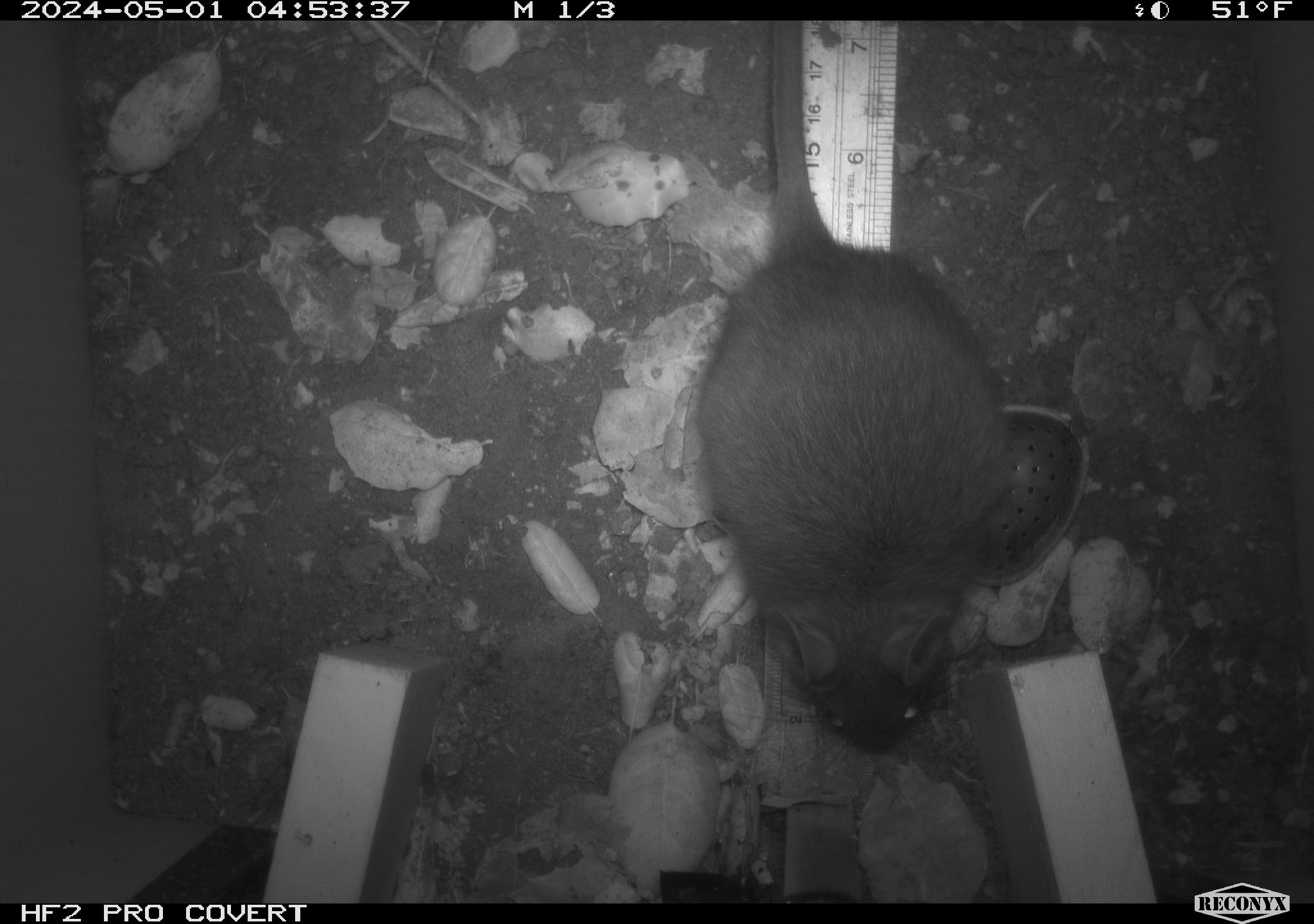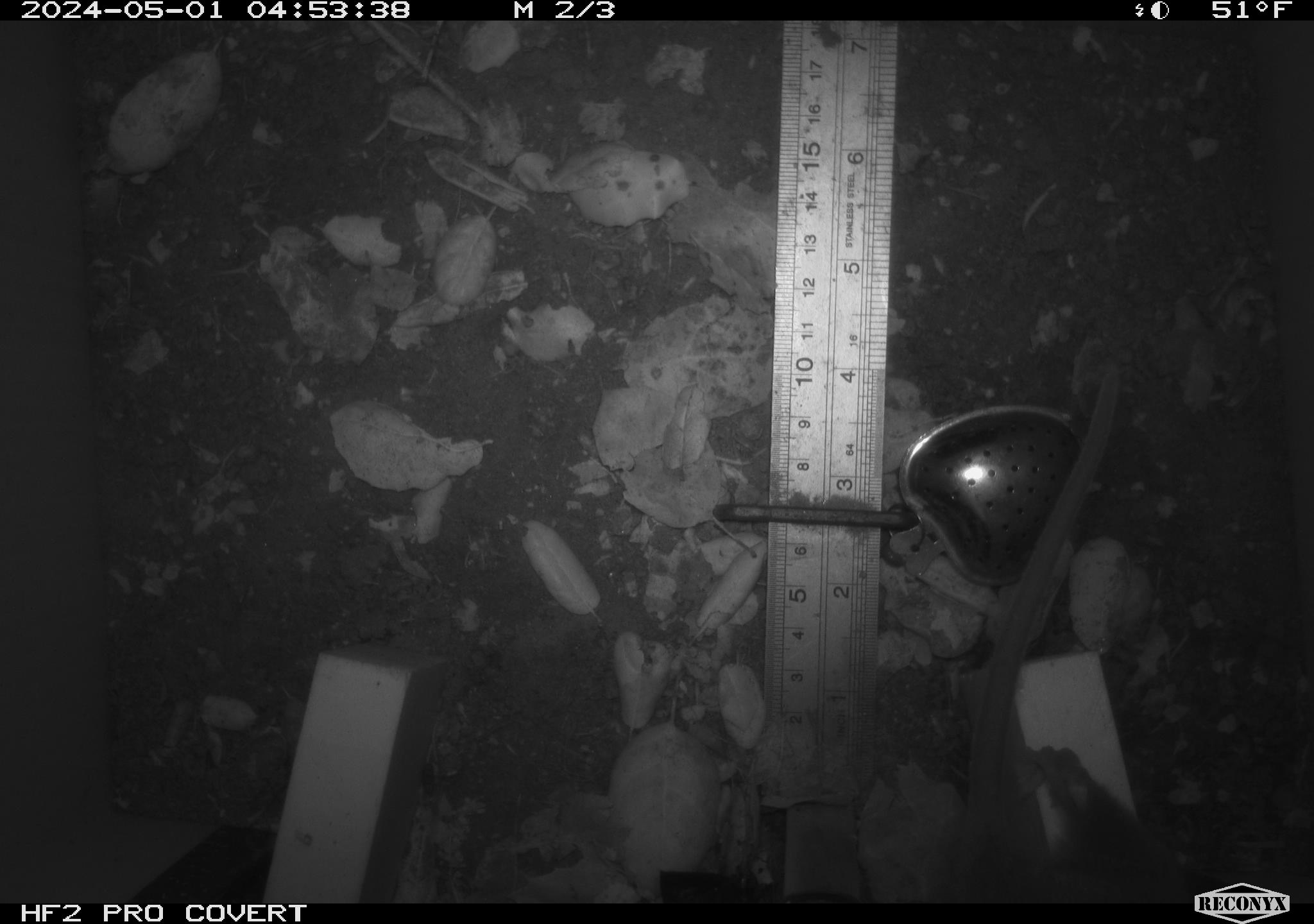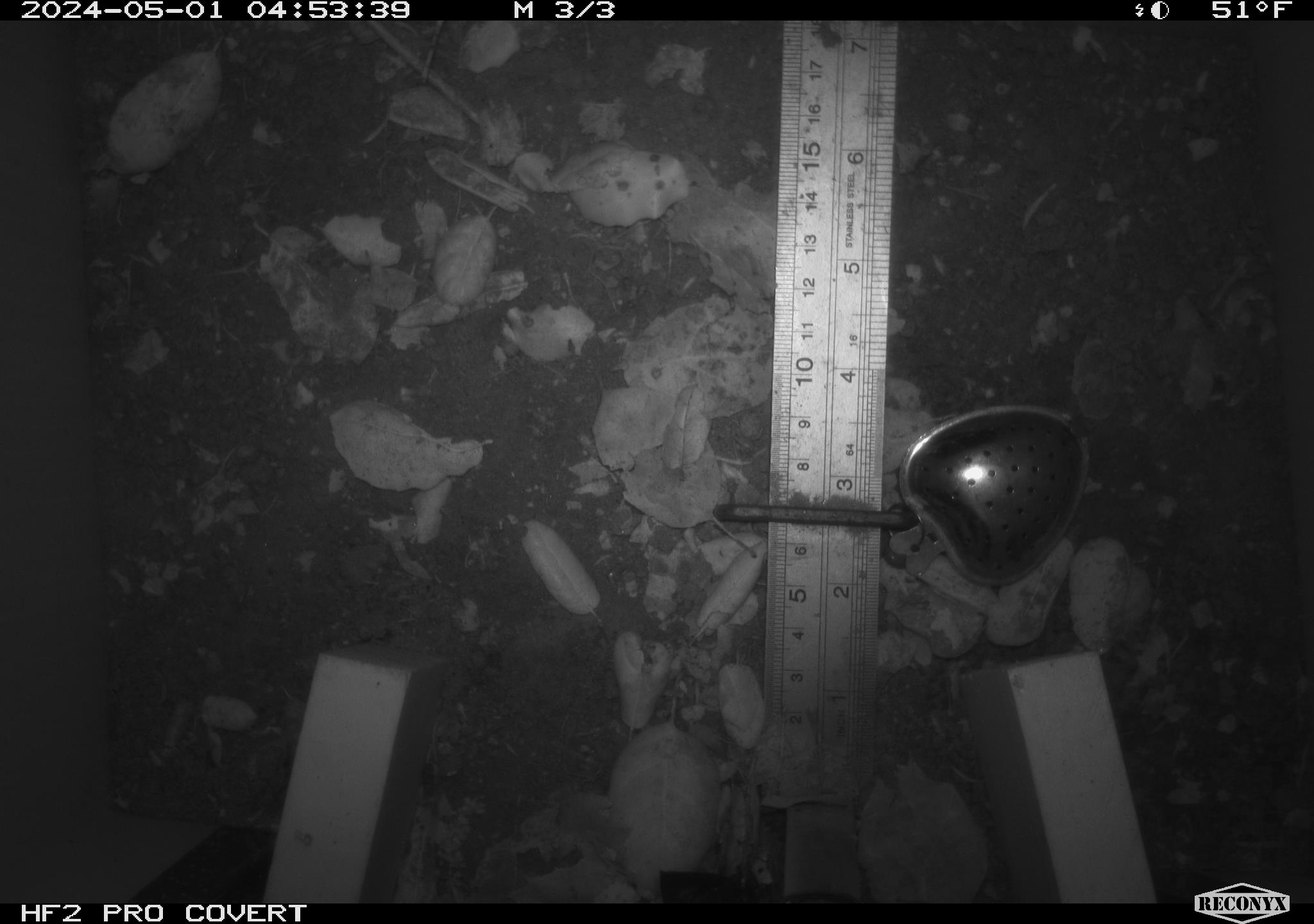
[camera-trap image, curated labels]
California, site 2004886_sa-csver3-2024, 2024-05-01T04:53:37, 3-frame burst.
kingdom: Animalia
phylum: Chordata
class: Mammalia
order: Rodentia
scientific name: Rodentia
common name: rodent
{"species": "rodent (Rodentia)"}